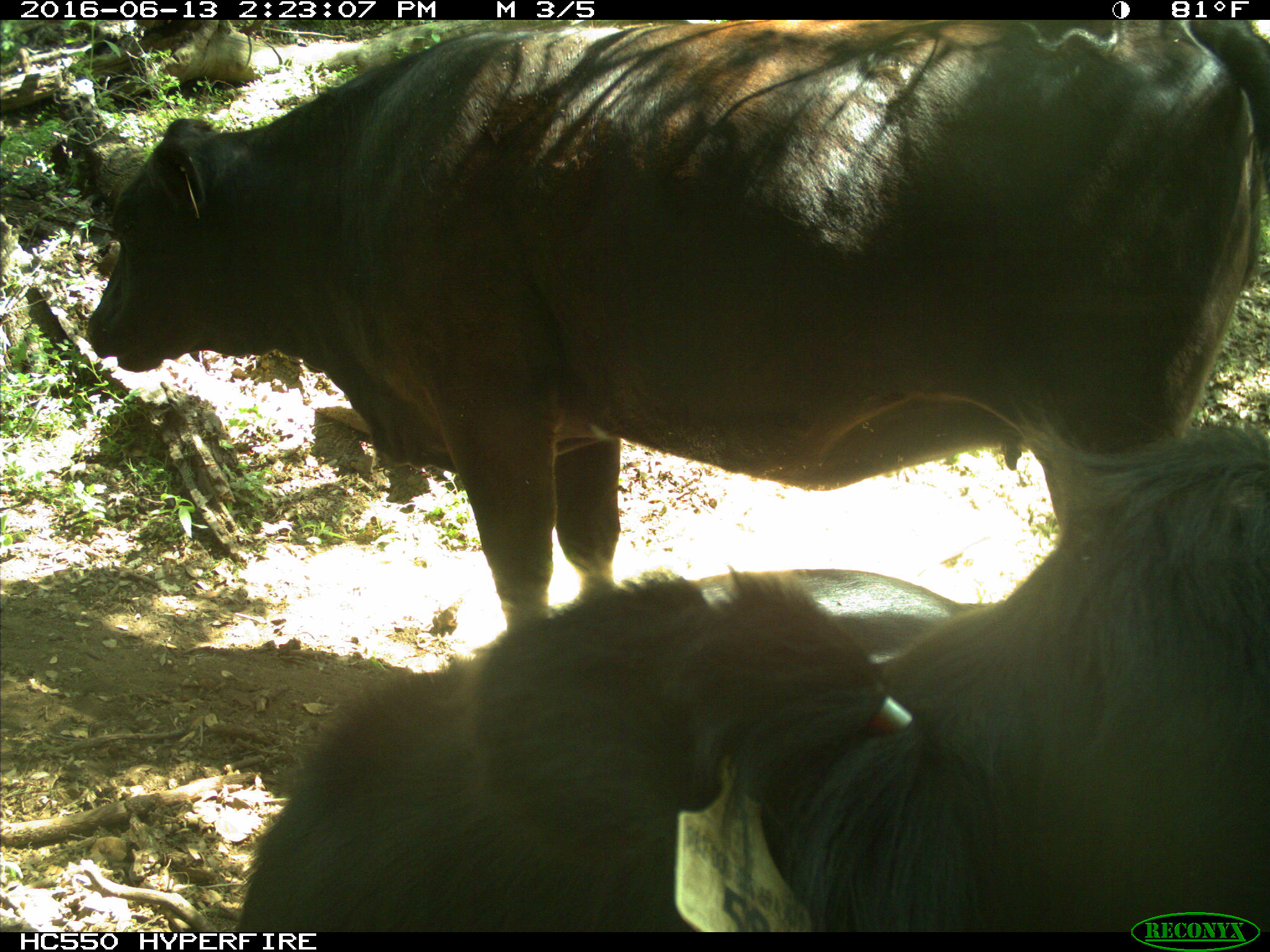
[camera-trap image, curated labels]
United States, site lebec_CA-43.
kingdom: Animalia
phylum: Chordata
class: Mammalia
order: Artiodactyla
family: Bovidae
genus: Bos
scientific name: Bos taurus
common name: domestic cow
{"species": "Bos taurus (domestic cow)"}